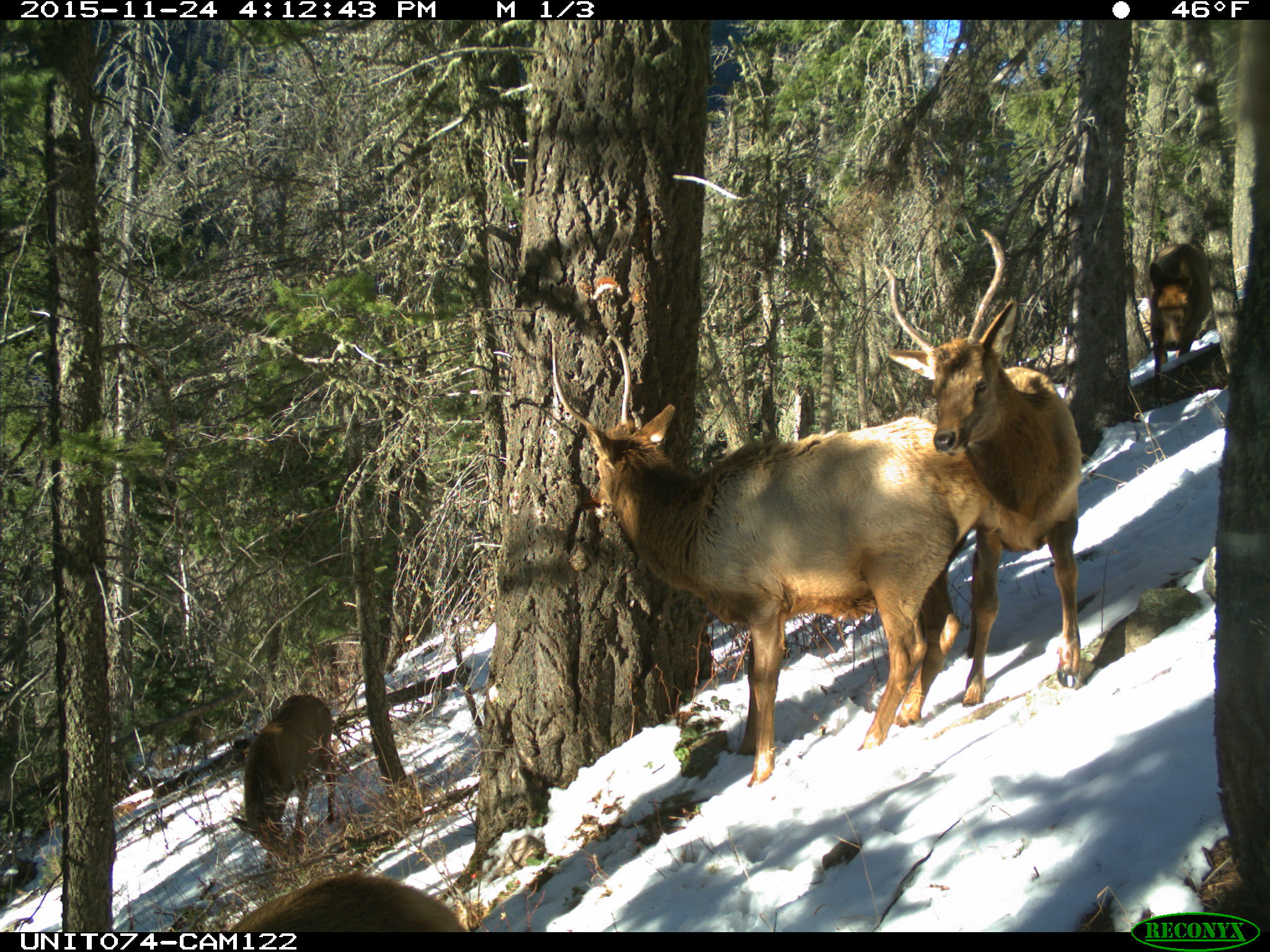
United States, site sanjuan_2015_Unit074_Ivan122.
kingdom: Animalia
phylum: Chordata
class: Mammalia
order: Artiodactyla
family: Cervidae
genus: Cervus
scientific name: Cervus elaphus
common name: red deer